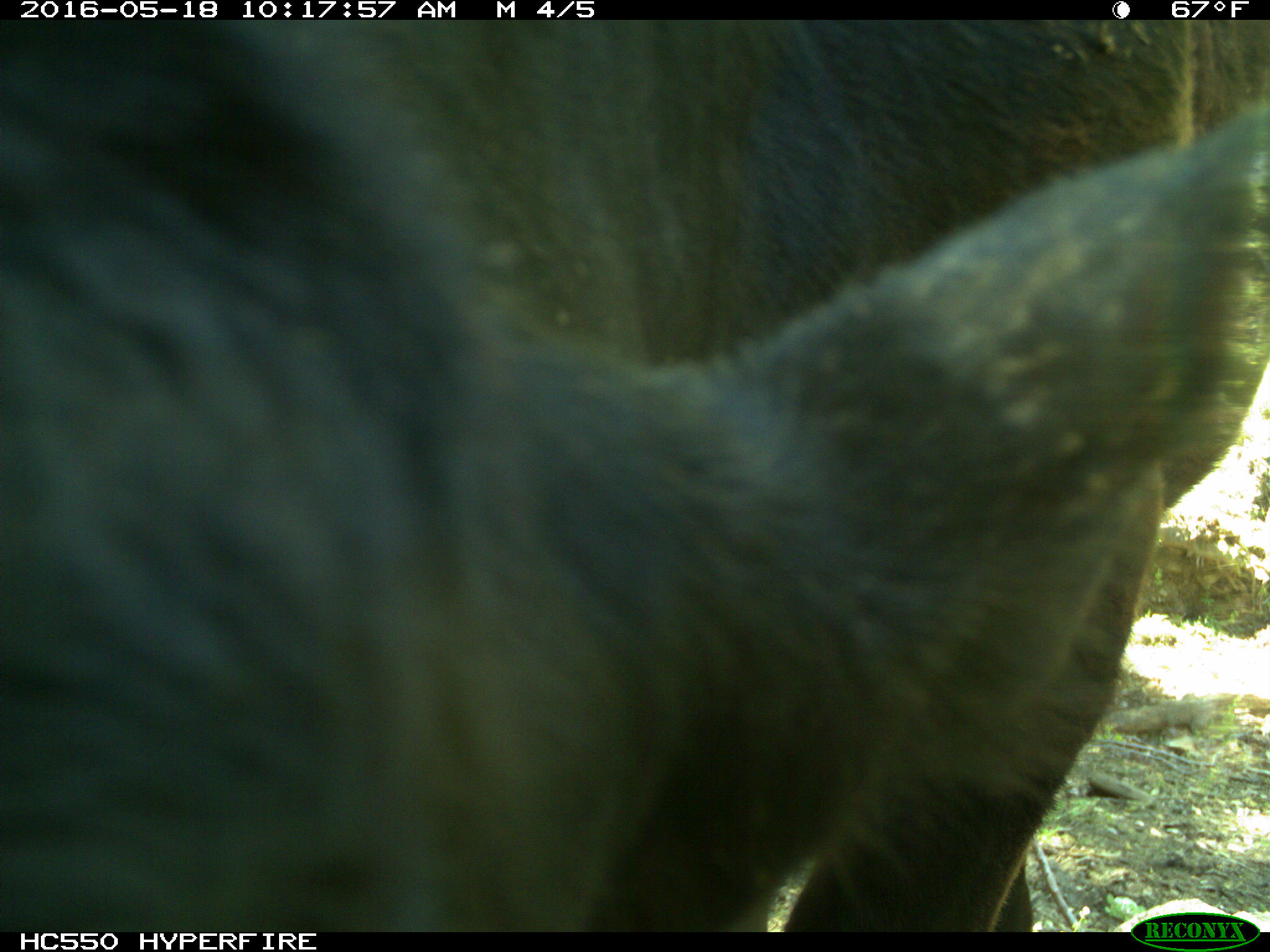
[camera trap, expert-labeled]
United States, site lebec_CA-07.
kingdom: Animalia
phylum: Chordata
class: Mammalia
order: Artiodactyla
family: Bovidae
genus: Bos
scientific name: Bos taurus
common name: domestic cow